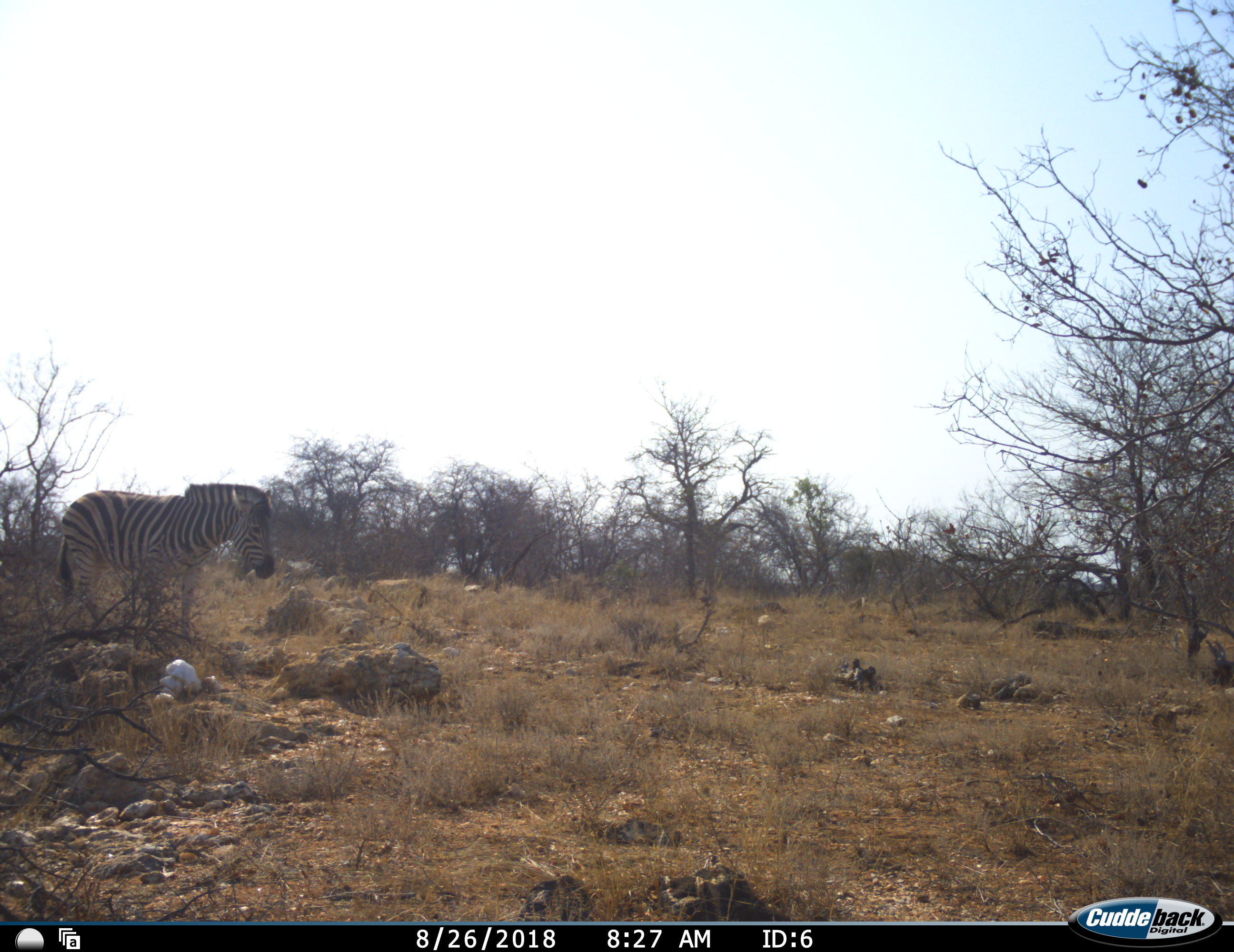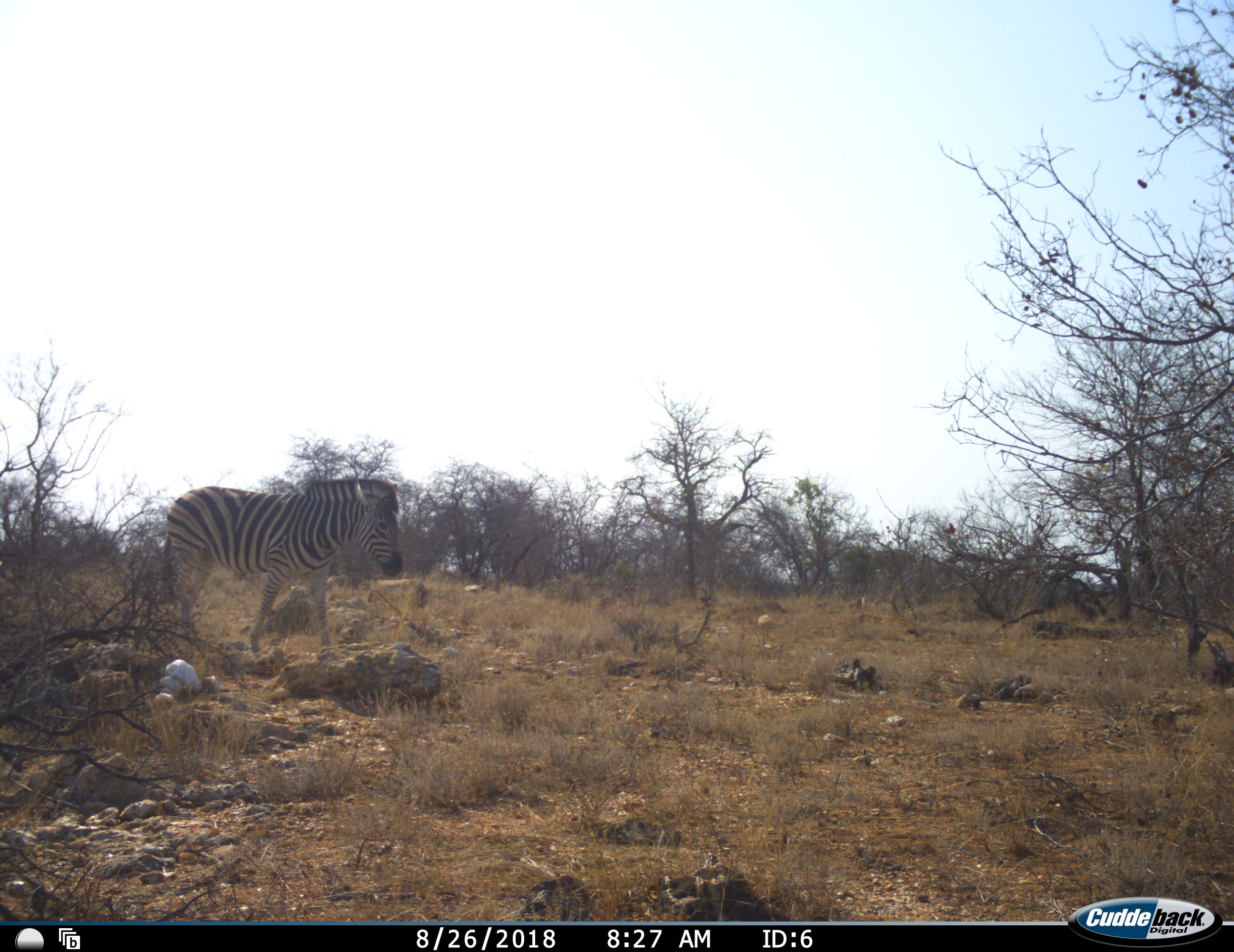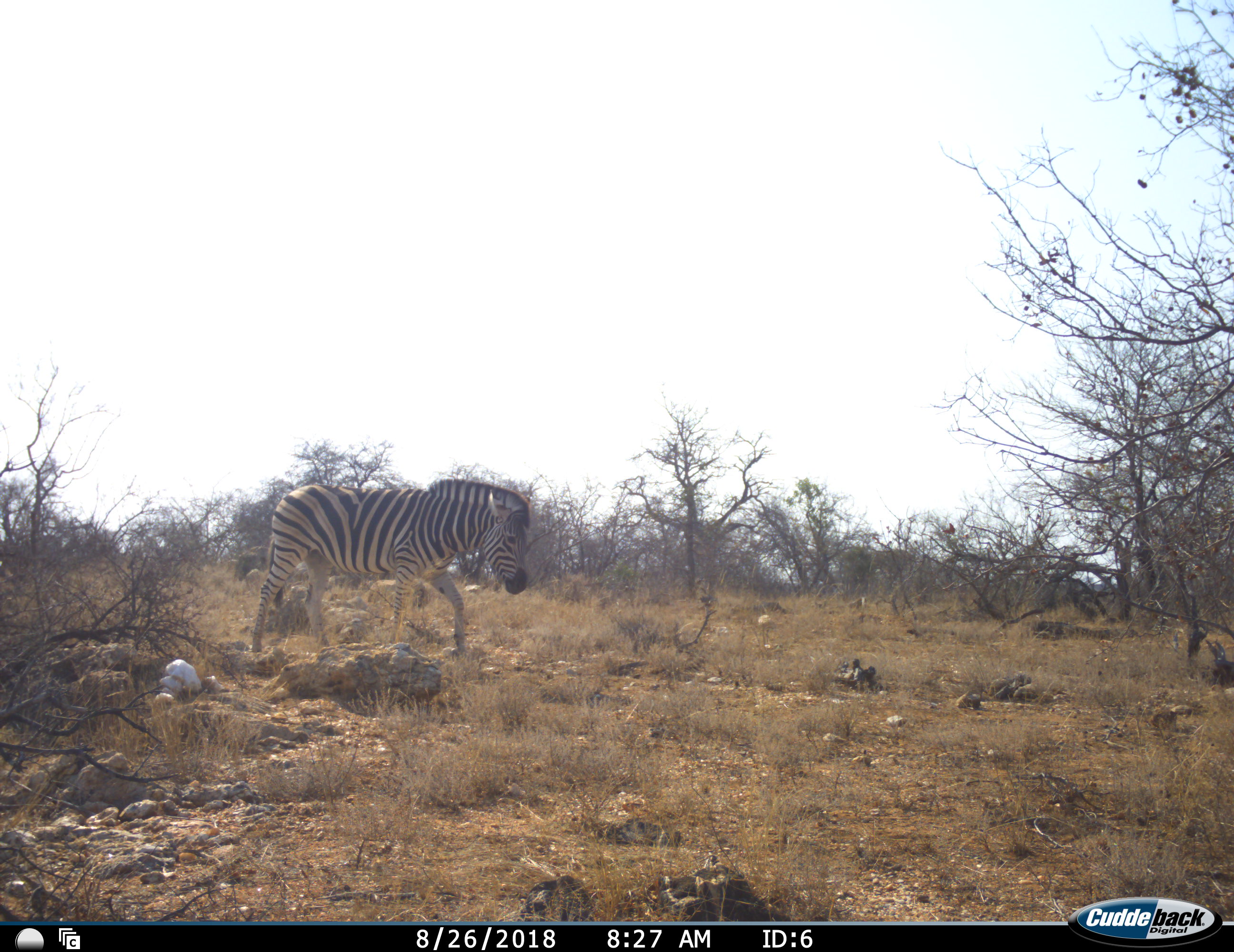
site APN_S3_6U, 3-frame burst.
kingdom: Animalia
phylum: Chordata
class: Mammalia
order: Perissodactyla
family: Equidae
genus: Equus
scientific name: Equus quagga burchellii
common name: burchell's zebra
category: zebraburchells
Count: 1.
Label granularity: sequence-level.